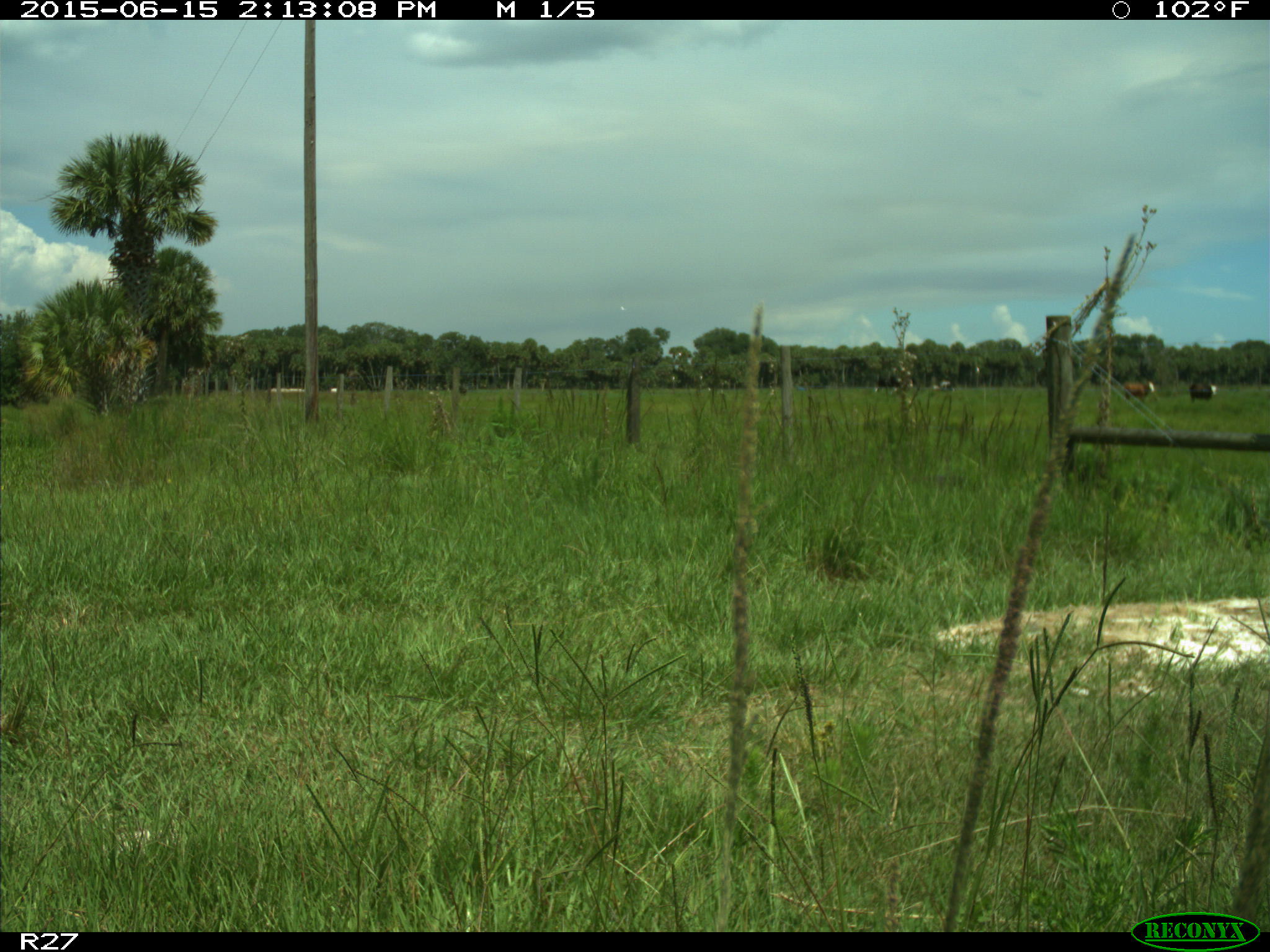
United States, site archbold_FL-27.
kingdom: Animalia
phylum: Chordata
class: Mammalia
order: Artiodactyla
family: Bovidae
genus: Bos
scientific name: Bos taurus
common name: domestic cow